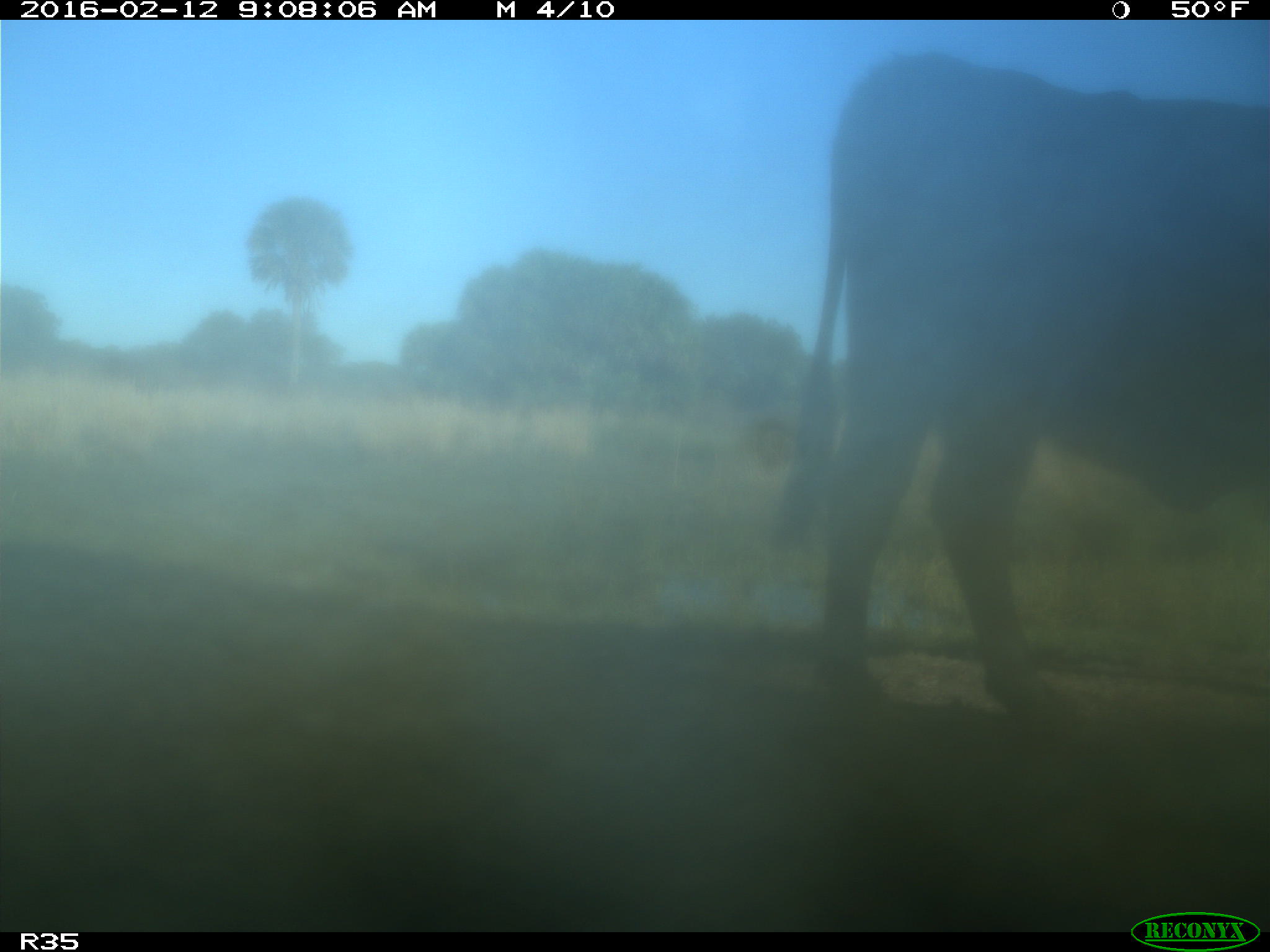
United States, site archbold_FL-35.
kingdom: Animalia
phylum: Chordata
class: Mammalia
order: Artiodactyla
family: Bovidae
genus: Bos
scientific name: Bos taurus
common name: domestic cow